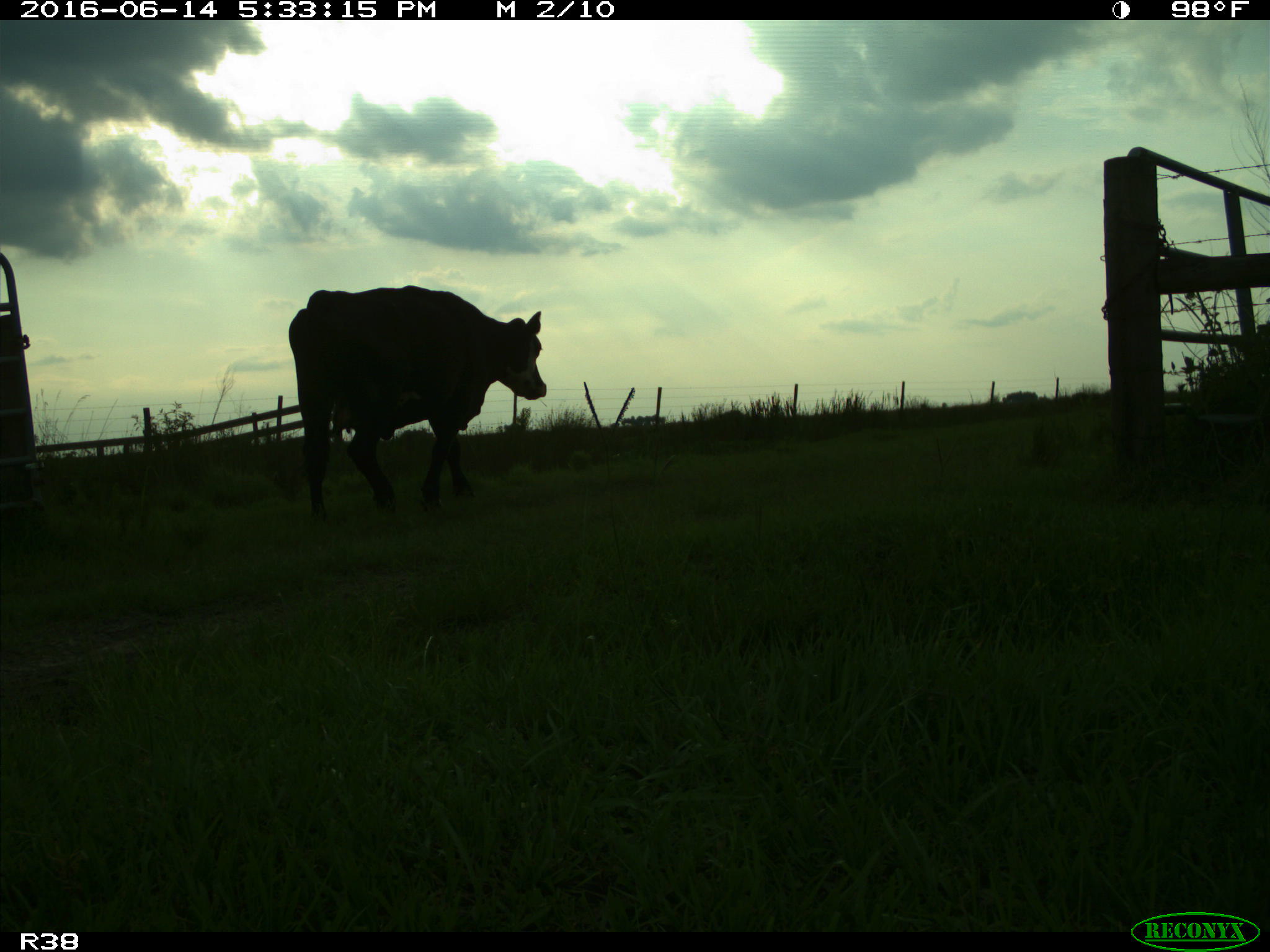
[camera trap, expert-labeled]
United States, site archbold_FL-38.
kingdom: Animalia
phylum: Chordata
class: Mammalia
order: Artiodactyla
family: Bovidae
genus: Bos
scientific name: Bos taurus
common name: domestic cow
Bos taurus (domestic cow).